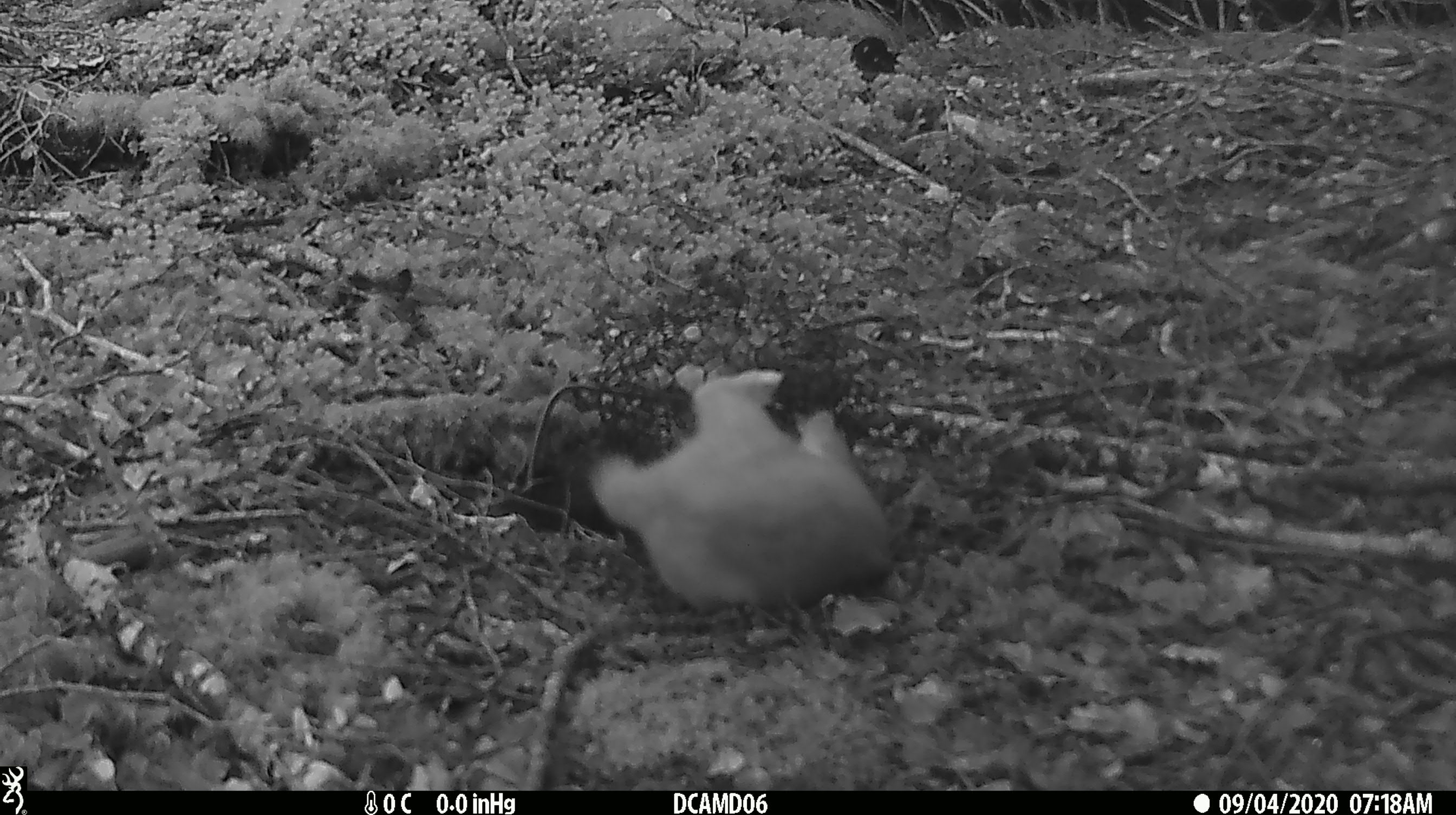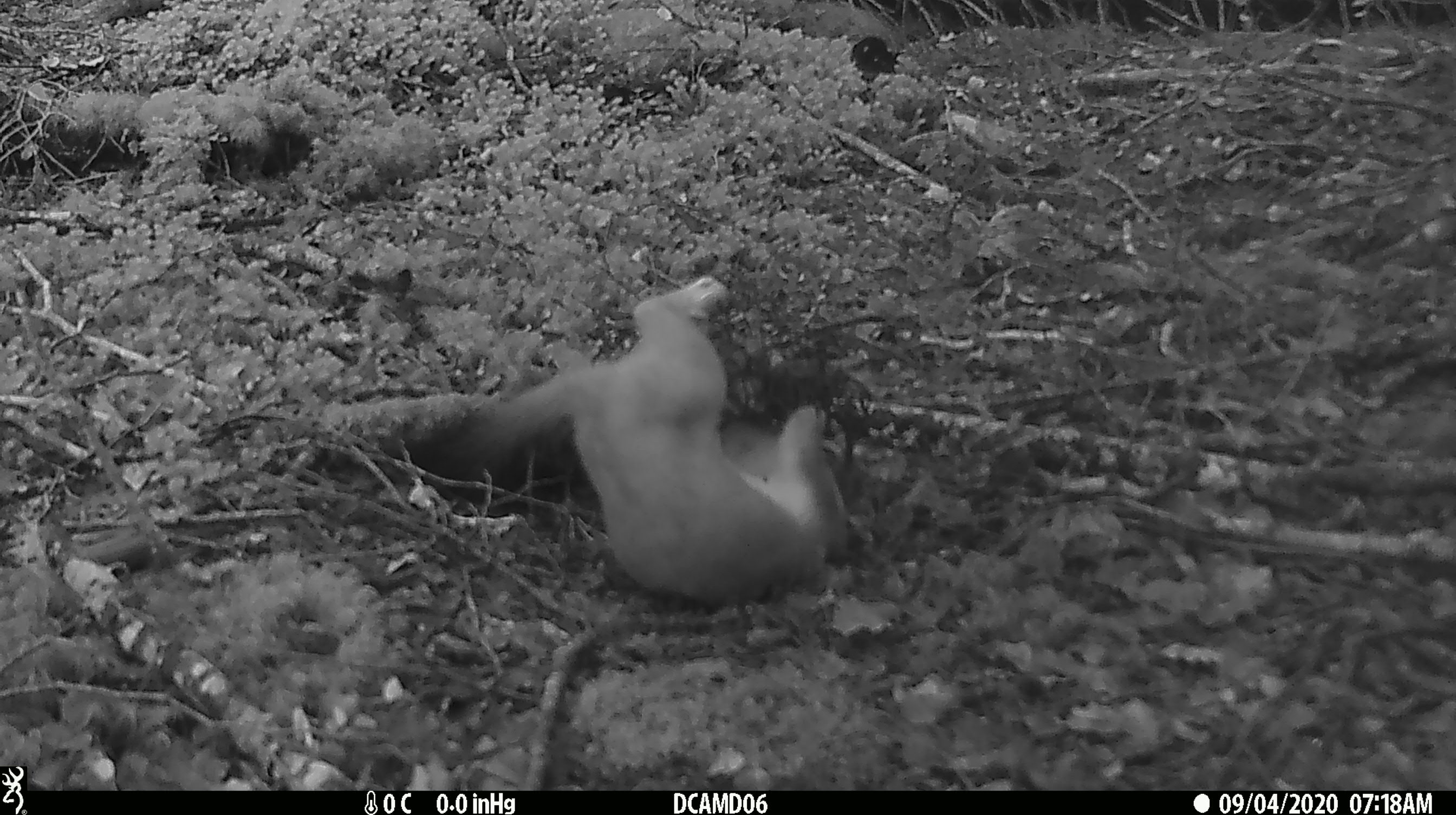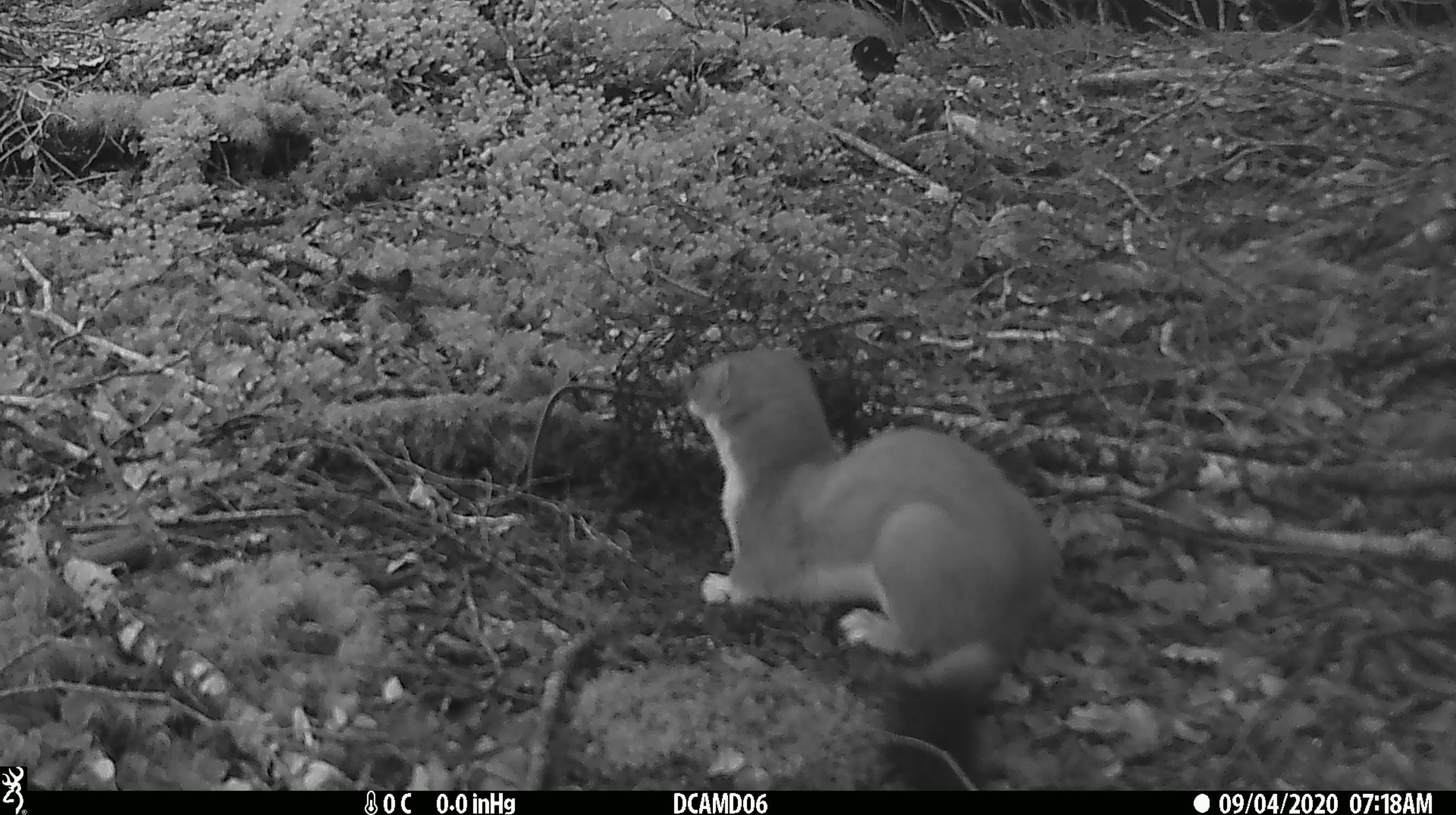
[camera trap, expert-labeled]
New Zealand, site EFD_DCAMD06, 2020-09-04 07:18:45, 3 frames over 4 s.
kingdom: Animalia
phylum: Chordata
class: Mammalia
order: Carnivora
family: Mustelidae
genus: Mustela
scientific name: Mustela erminea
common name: stoat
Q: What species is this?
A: Stoat (Mustela erminea).